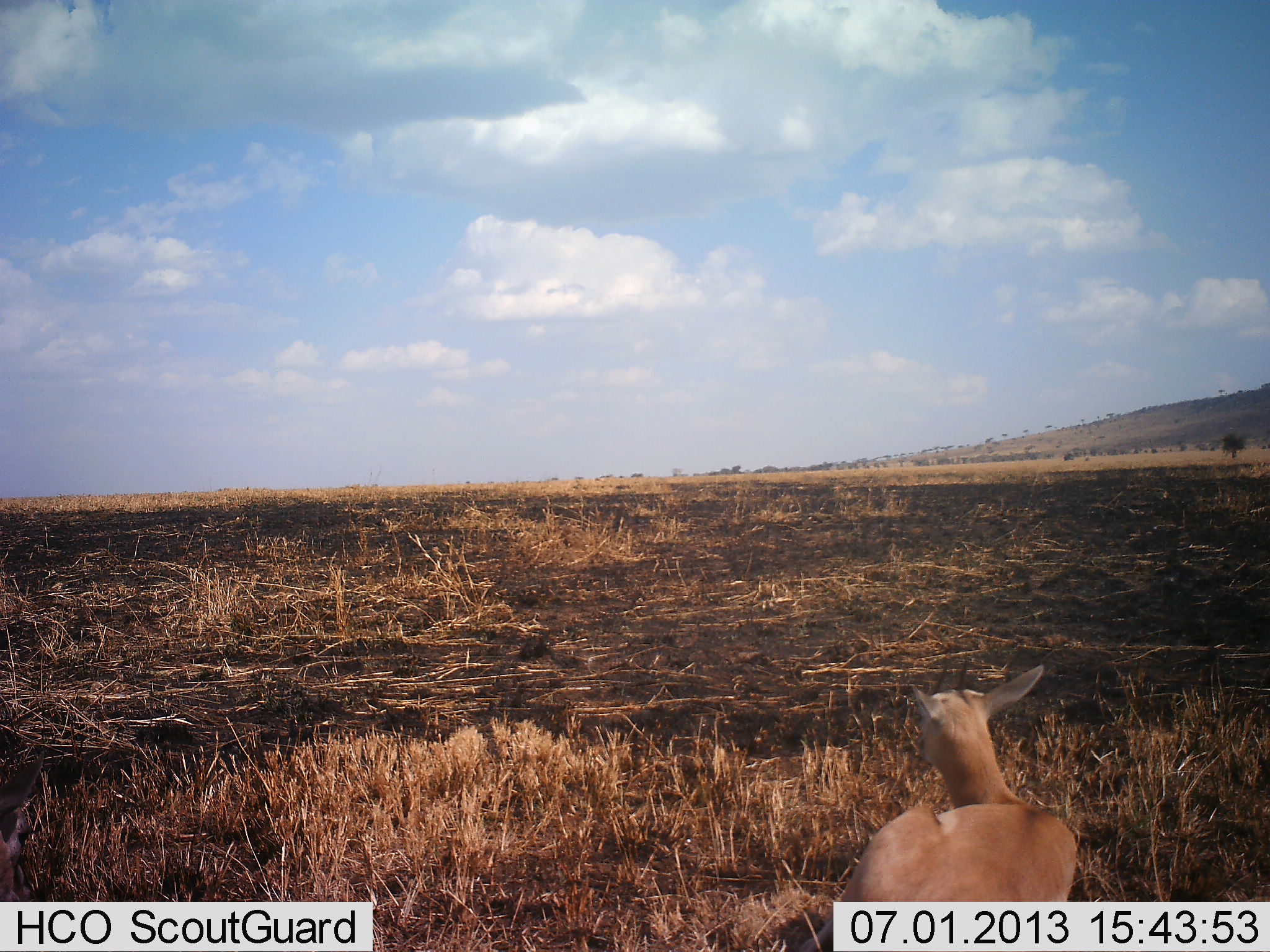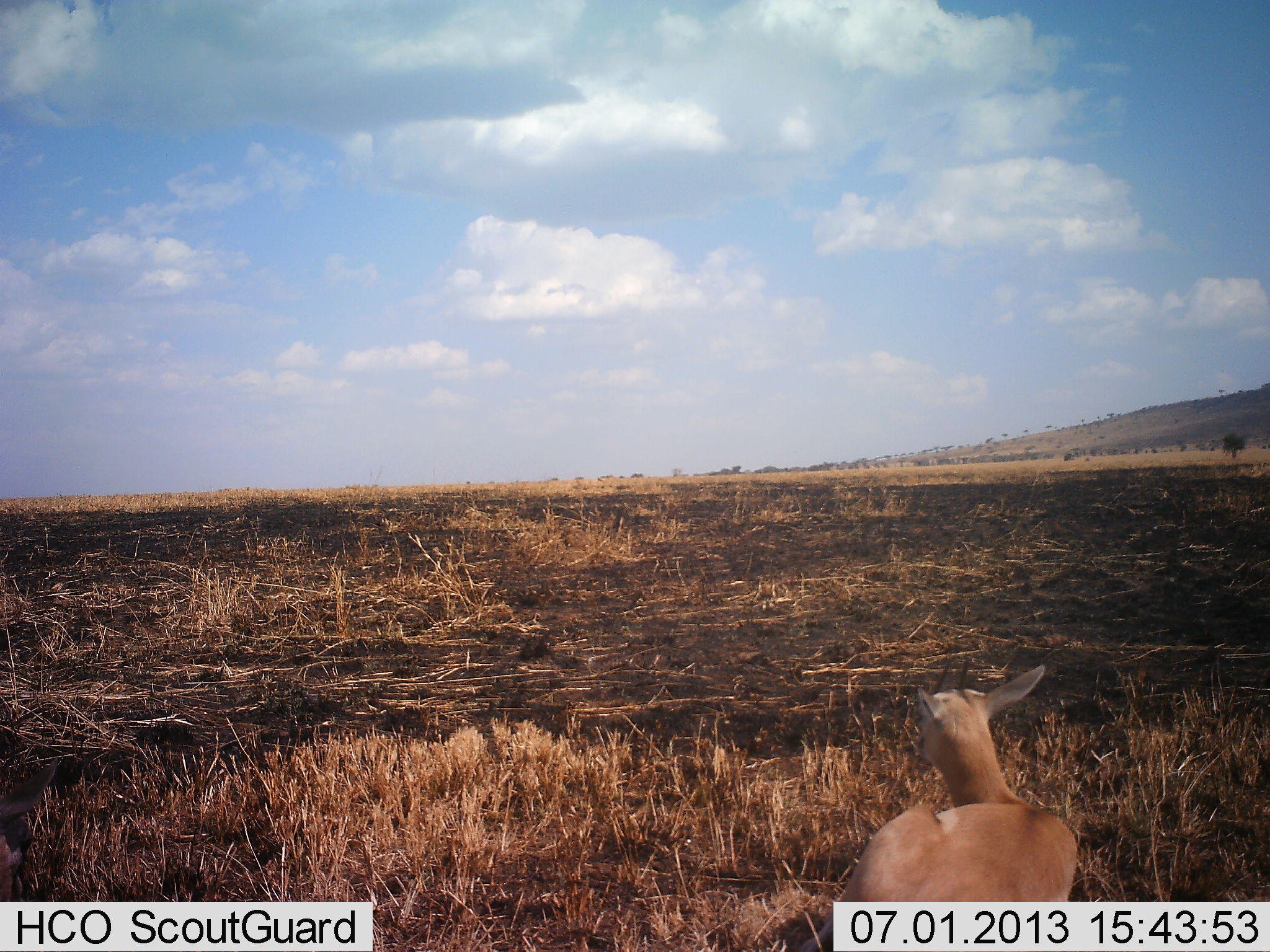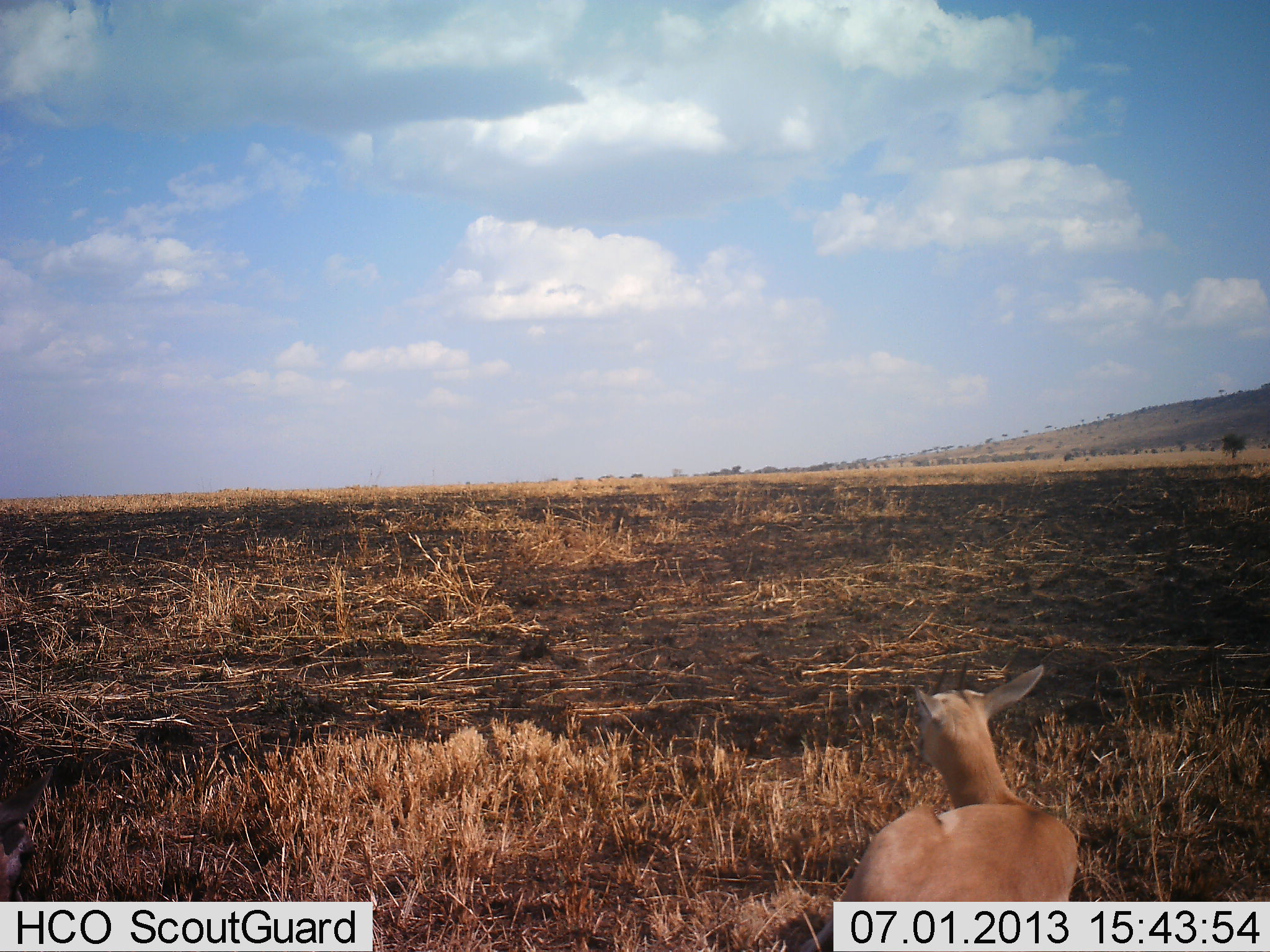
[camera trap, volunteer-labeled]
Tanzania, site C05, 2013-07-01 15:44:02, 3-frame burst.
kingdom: Animalia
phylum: Chordata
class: Mammalia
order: Artiodactyla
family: Bovidae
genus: Eudorcas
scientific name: Eudorcas thomsonii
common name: thomson's gazelle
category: gazellethomsons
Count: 1.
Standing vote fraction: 22%.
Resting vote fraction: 78%.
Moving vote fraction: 0%.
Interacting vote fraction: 0%.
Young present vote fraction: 11%.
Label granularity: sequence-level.